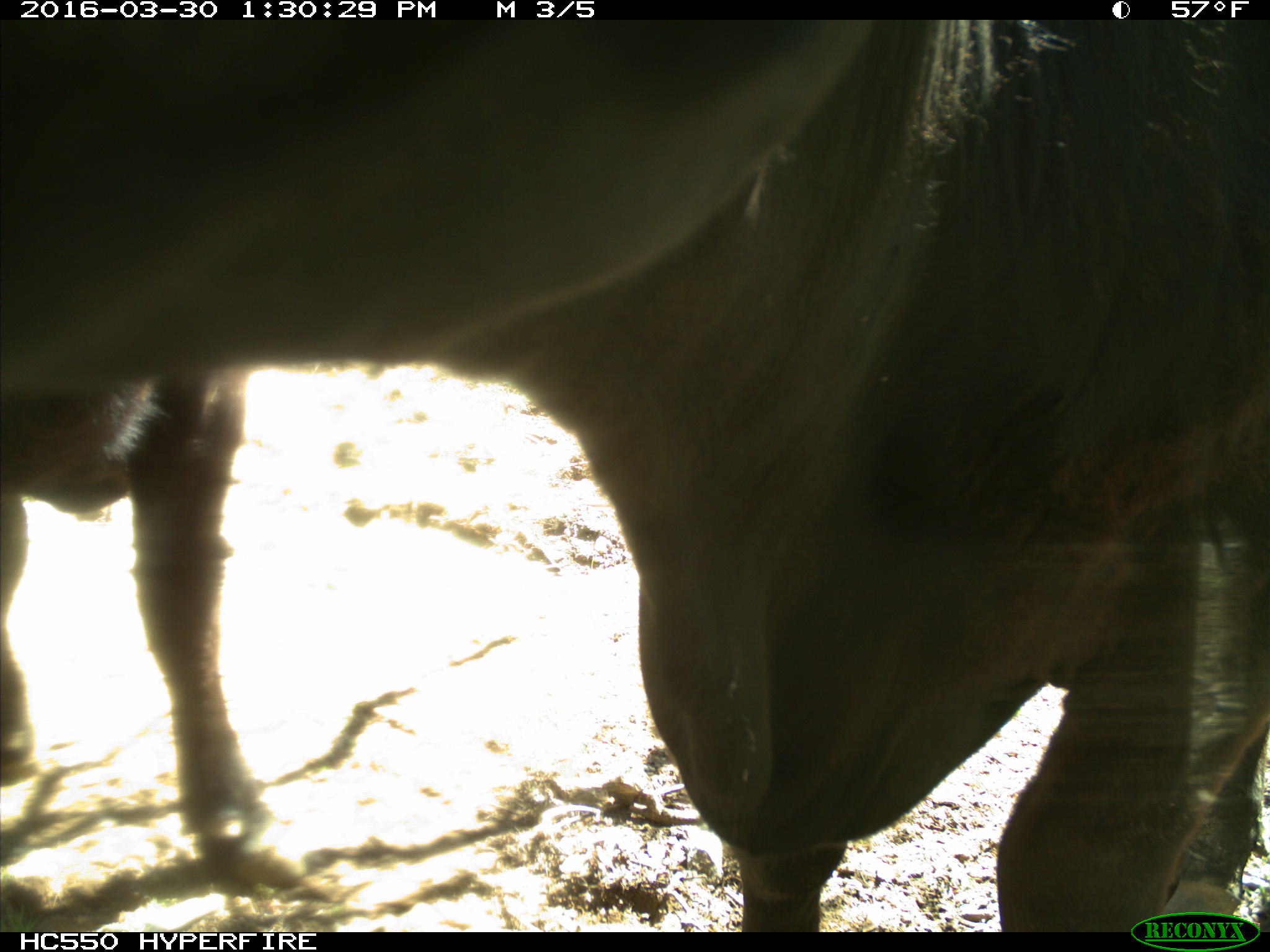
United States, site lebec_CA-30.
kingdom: Animalia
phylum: Chordata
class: Mammalia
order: Artiodactyla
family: Bovidae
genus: Bos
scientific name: Bos taurus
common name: domestic cow